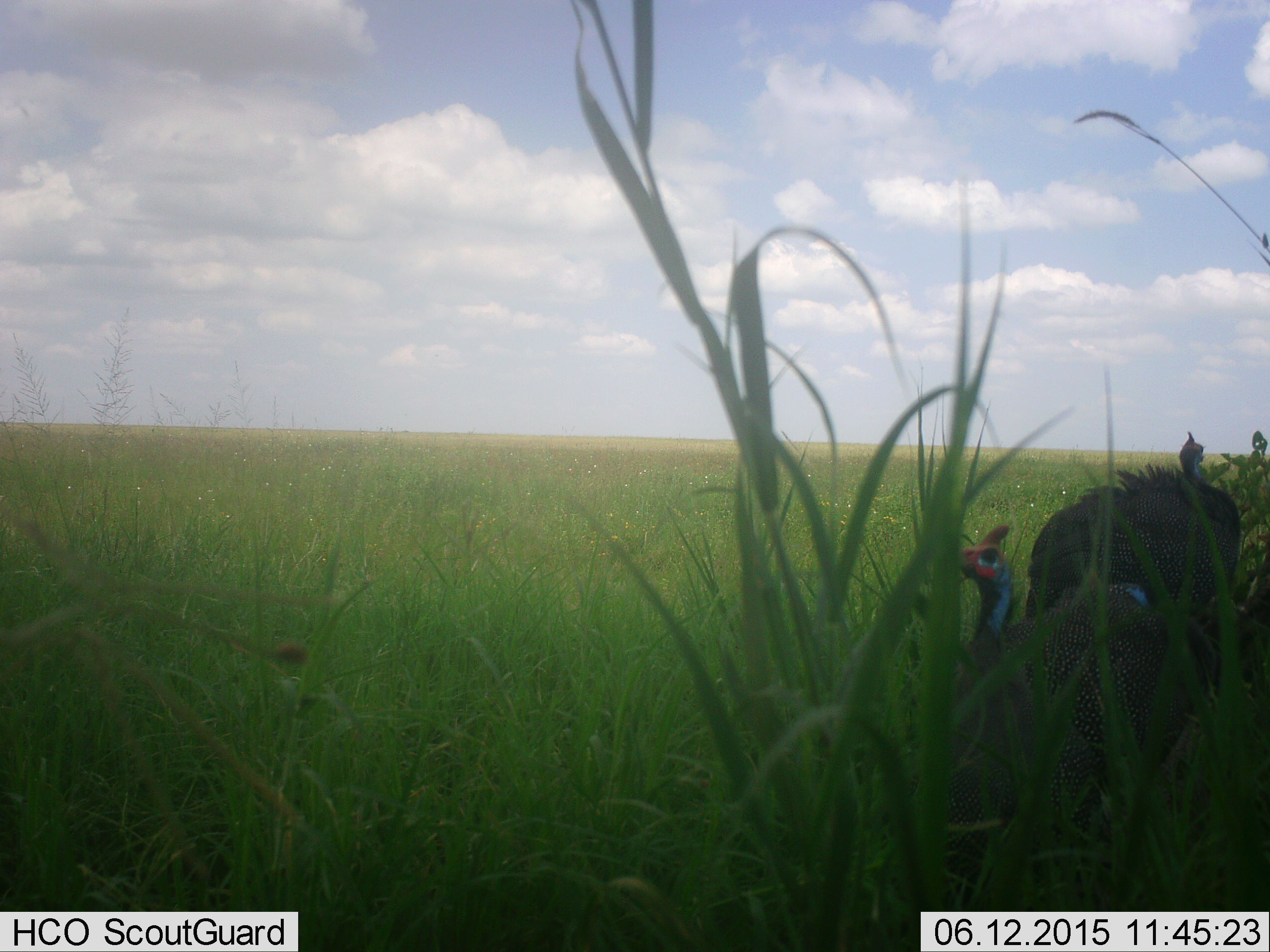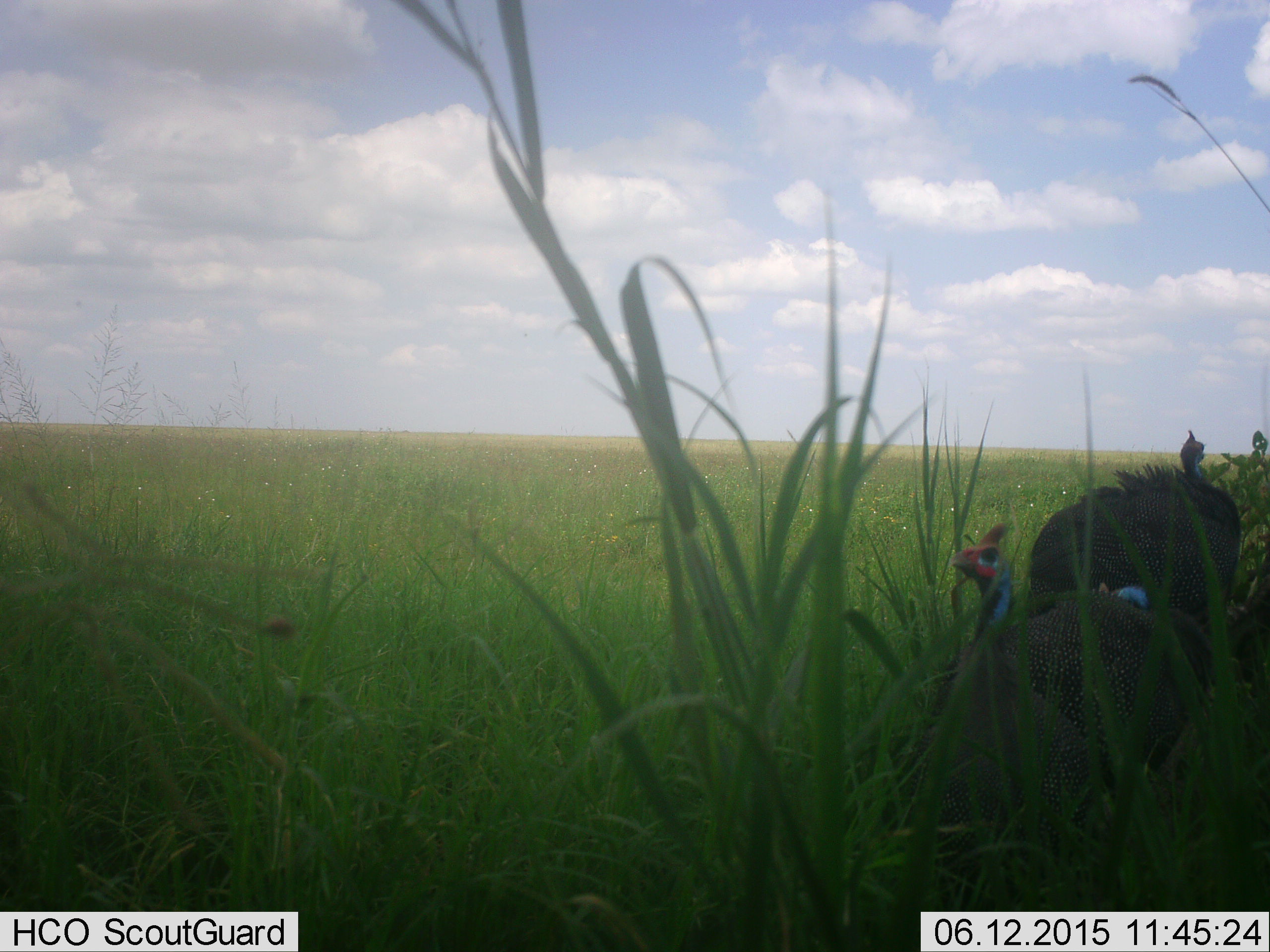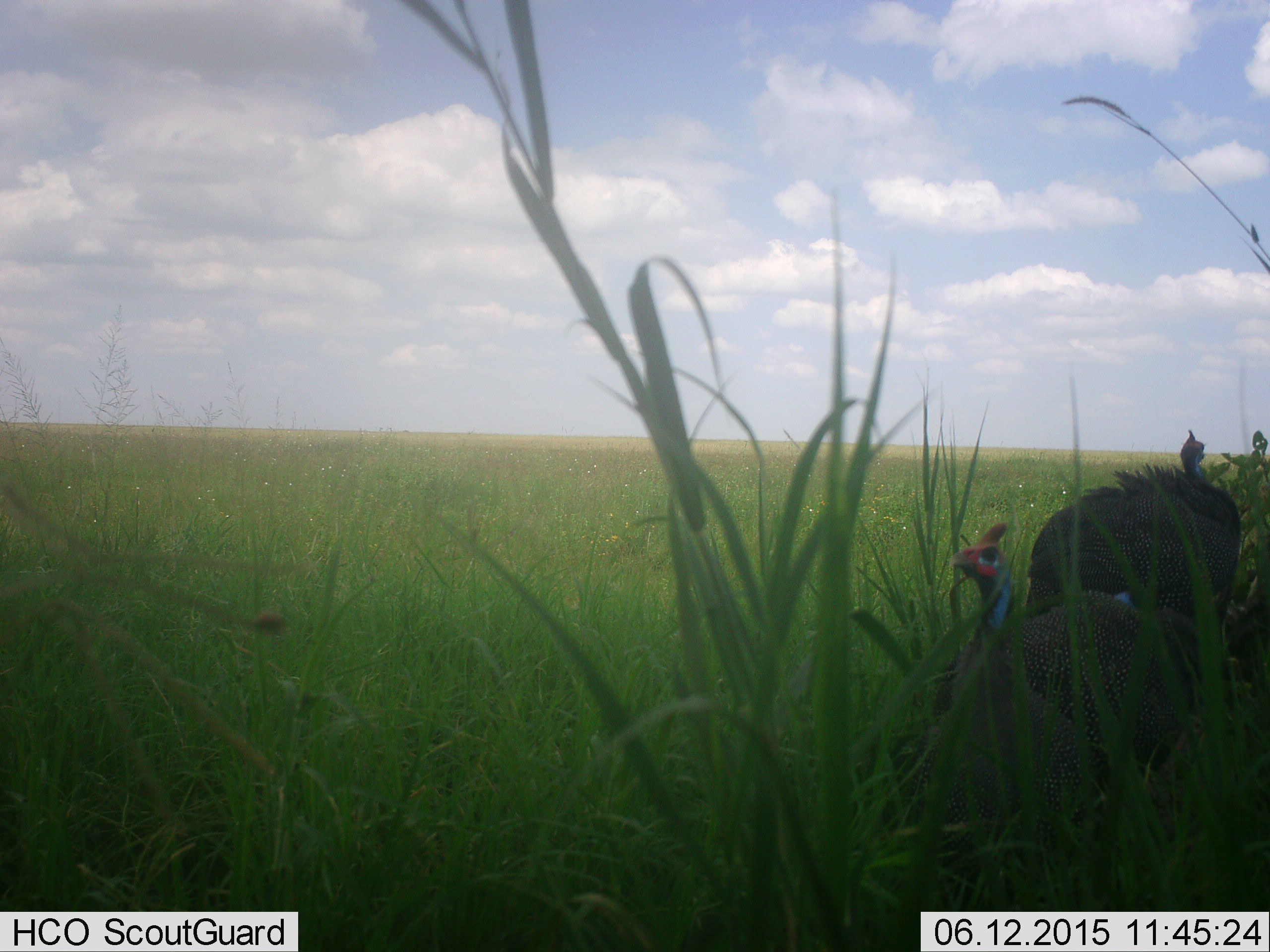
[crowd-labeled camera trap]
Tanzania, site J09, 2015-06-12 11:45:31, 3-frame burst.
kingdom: Animalia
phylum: Chordata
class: Aves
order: Galliformes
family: Numididae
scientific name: Numididae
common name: guinea fowl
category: guineafowl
Guineafowl (guinea fowl) (Numididae), count 2. Behavior (volunteer vote fractions): standing 91%, resting 0%, moving 18%, interacting 0%. Young present (vote fraction): 0%. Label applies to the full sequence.